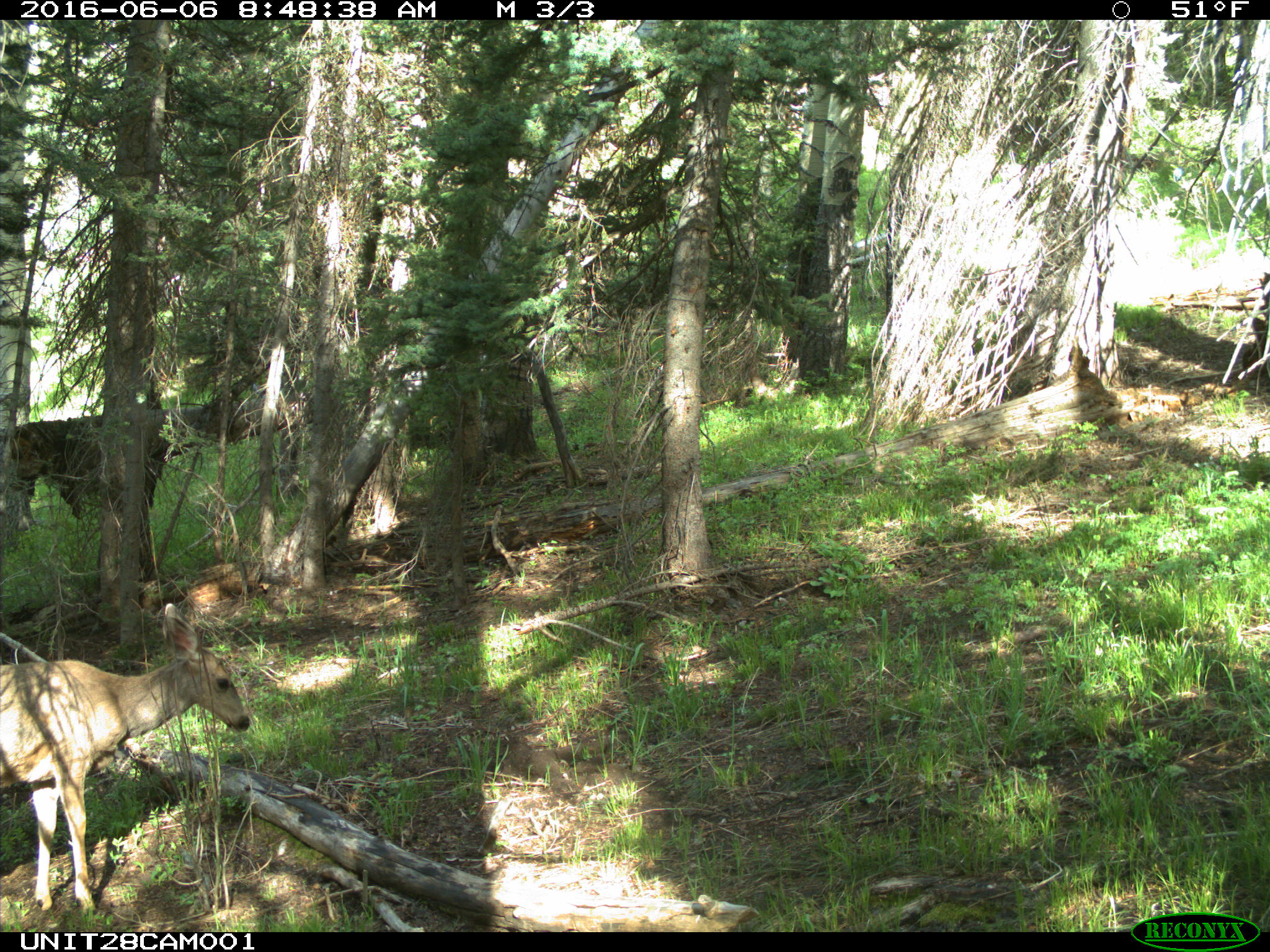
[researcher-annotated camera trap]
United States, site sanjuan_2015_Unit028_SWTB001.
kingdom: Animalia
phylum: Chordata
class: Mammalia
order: Artiodactyla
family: Cervidae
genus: Odocoileus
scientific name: Odocoileus hemionus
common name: mule deer